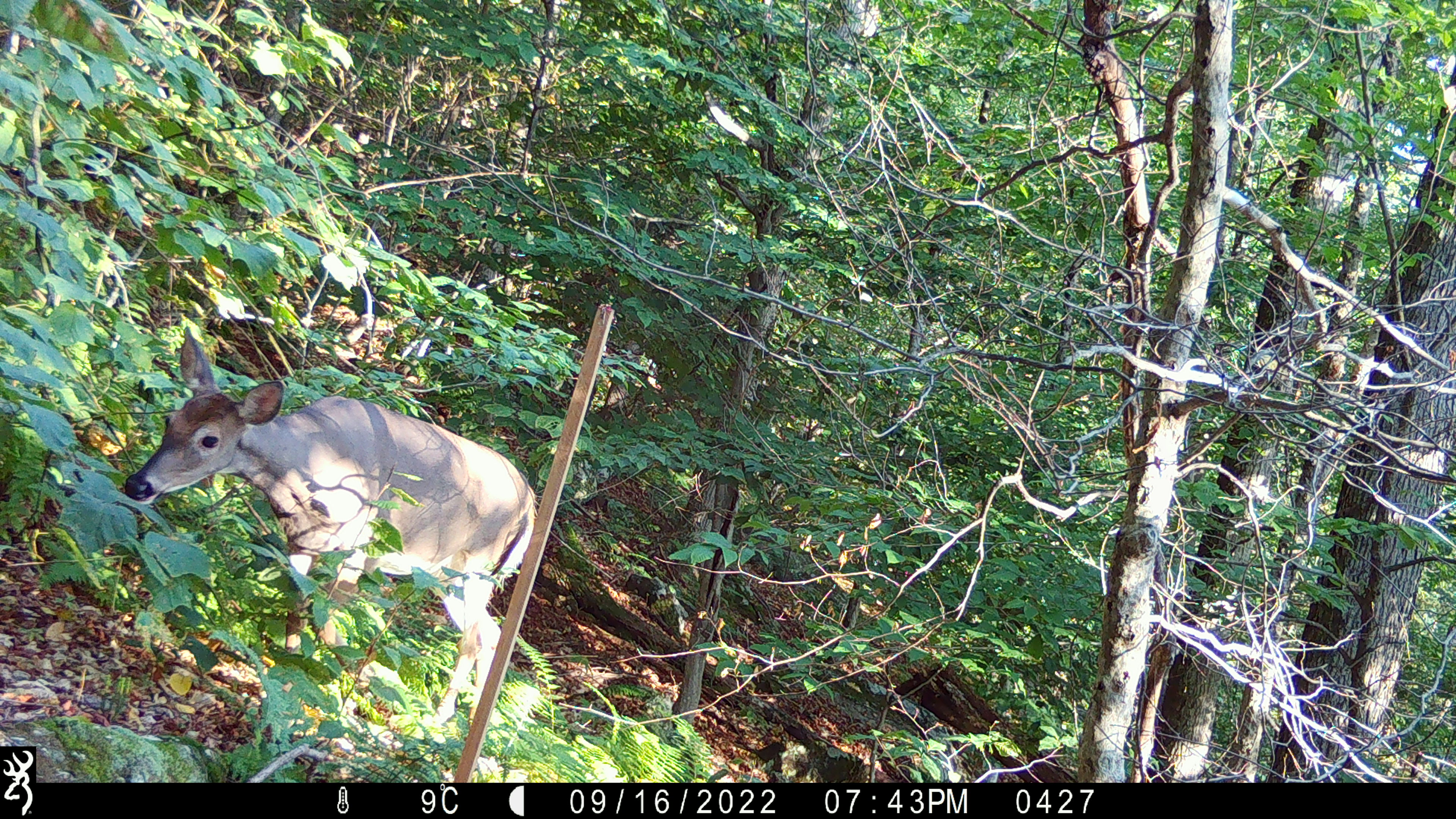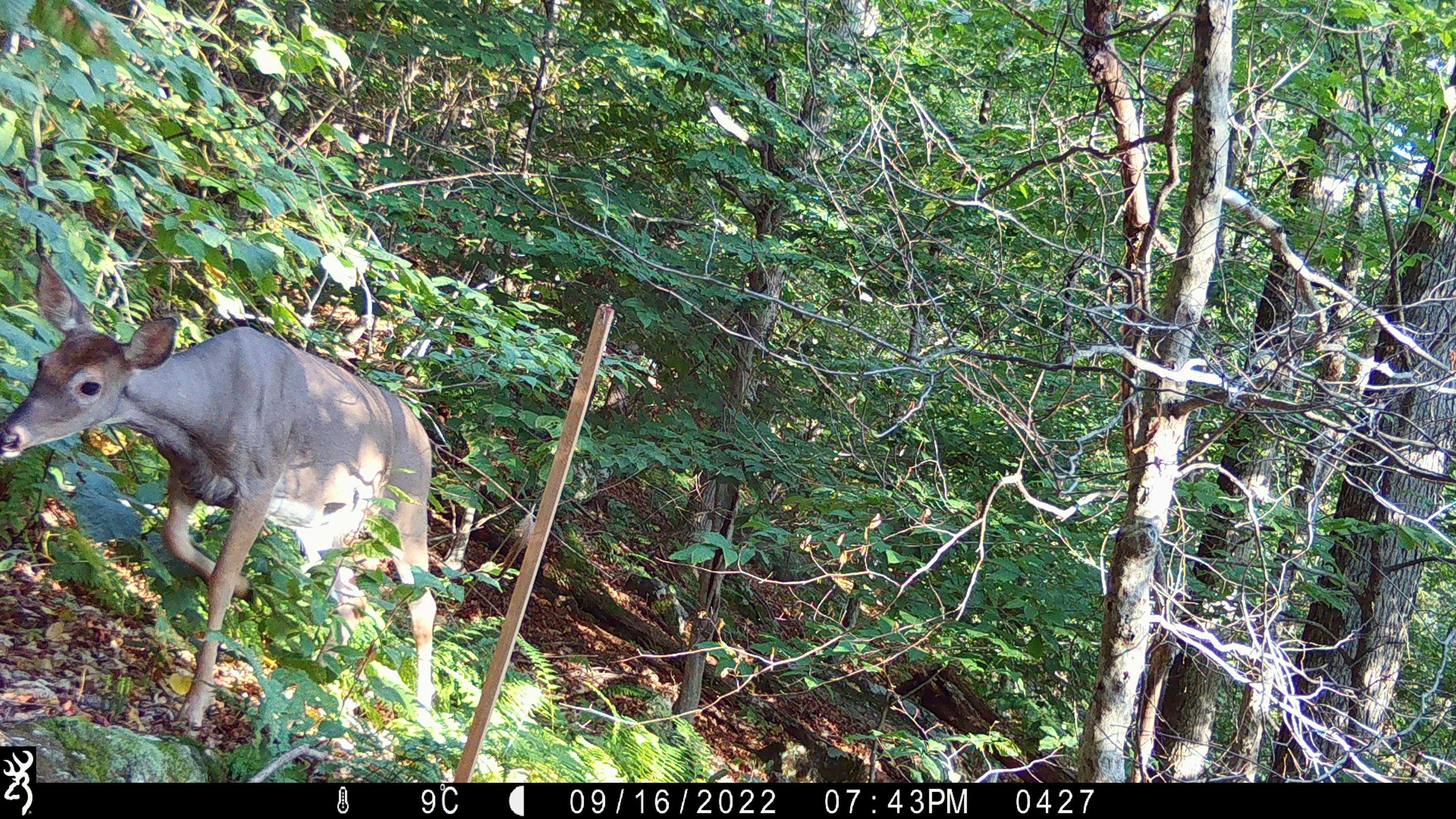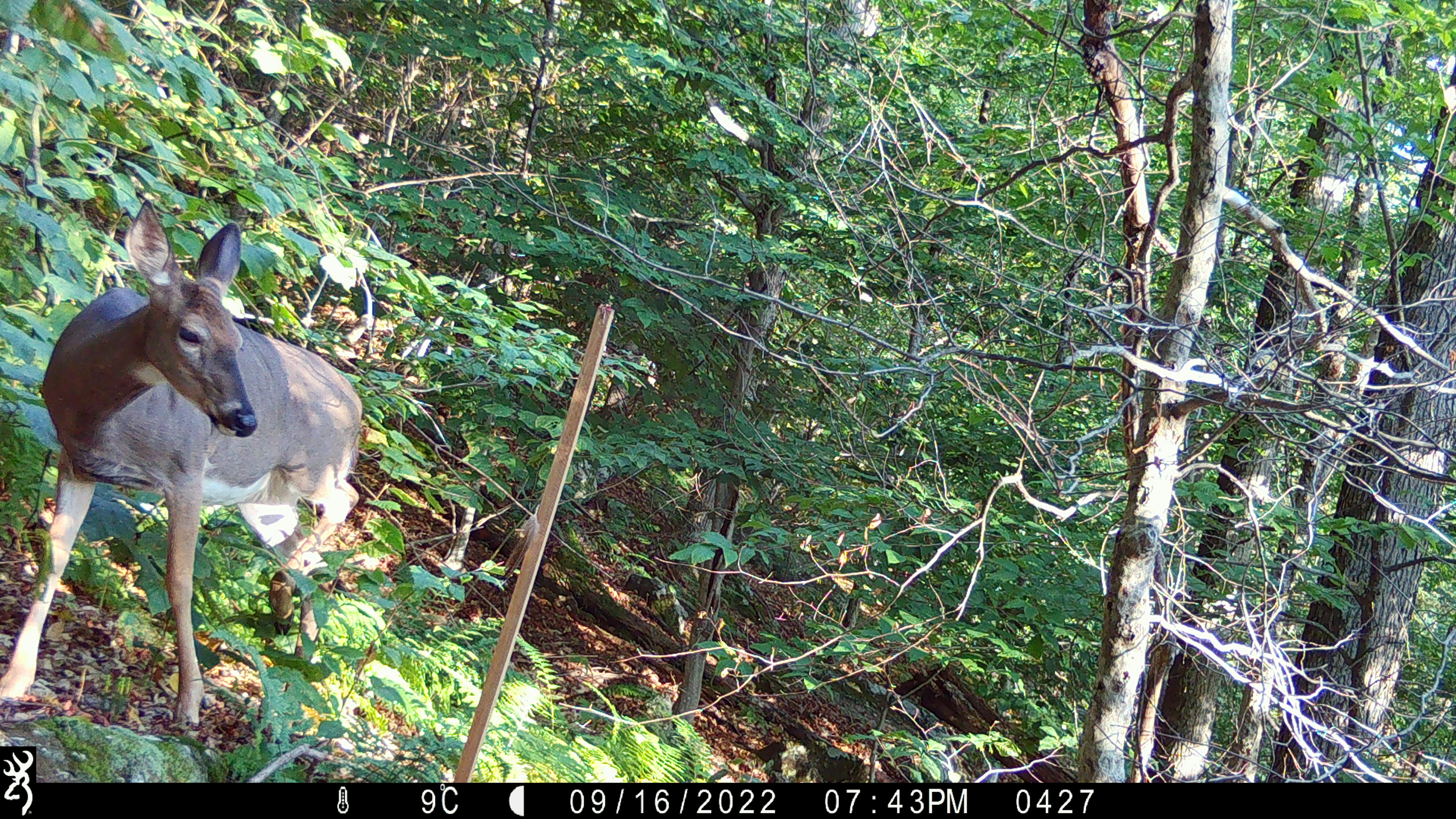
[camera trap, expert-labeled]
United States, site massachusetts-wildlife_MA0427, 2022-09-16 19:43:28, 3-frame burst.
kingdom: Animalia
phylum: Chordata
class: Mammalia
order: Artiodactyla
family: Cervidae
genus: Odocoileus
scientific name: Odocoileus virginianus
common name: white-tailed deer